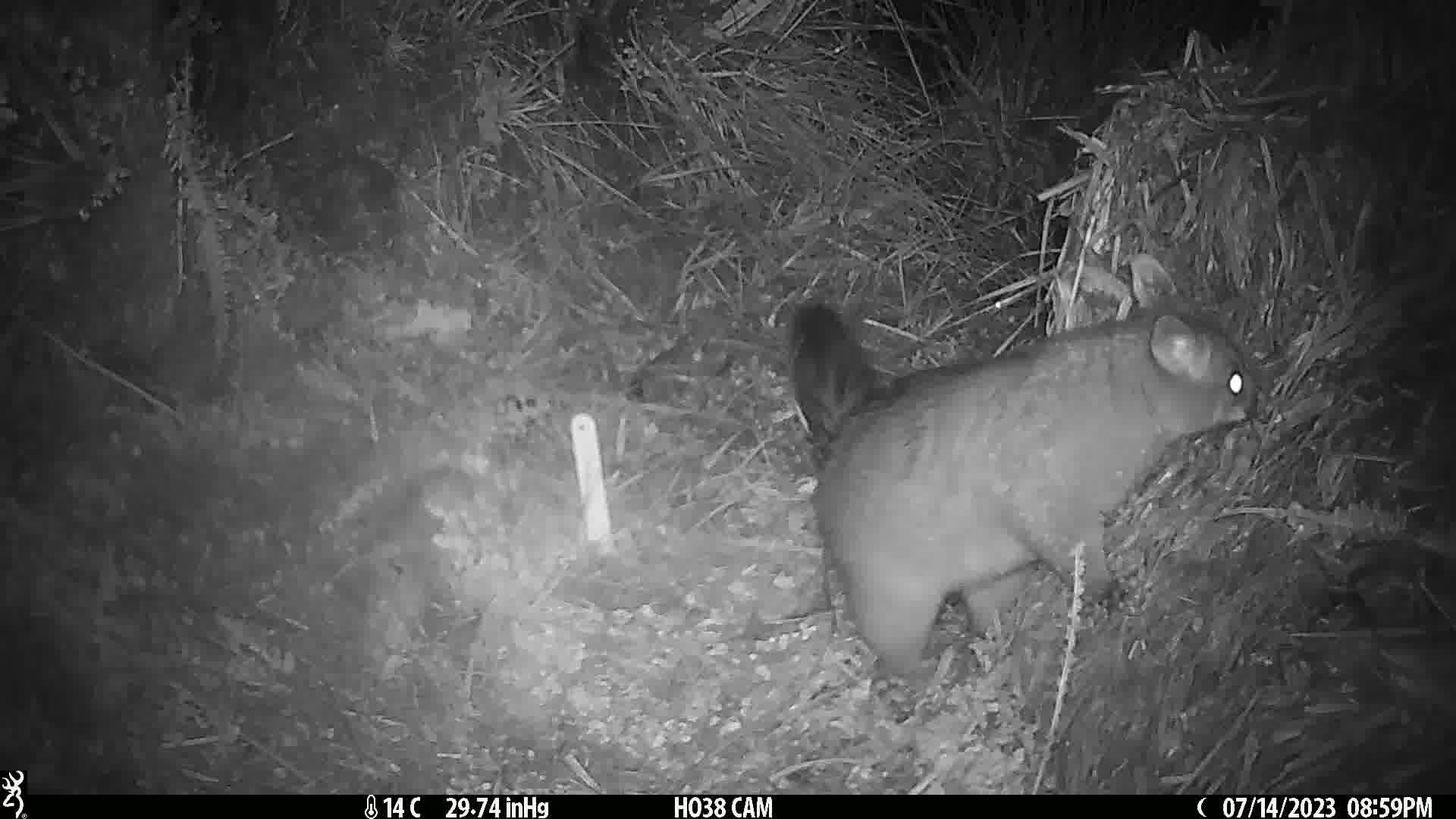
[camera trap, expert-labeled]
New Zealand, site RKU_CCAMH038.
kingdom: Animalia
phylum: Chordata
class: Mammalia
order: Diprotodontia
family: Phalangeridae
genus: Trichosurus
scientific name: Trichosurus vulpecula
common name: common brushtail possum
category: possum